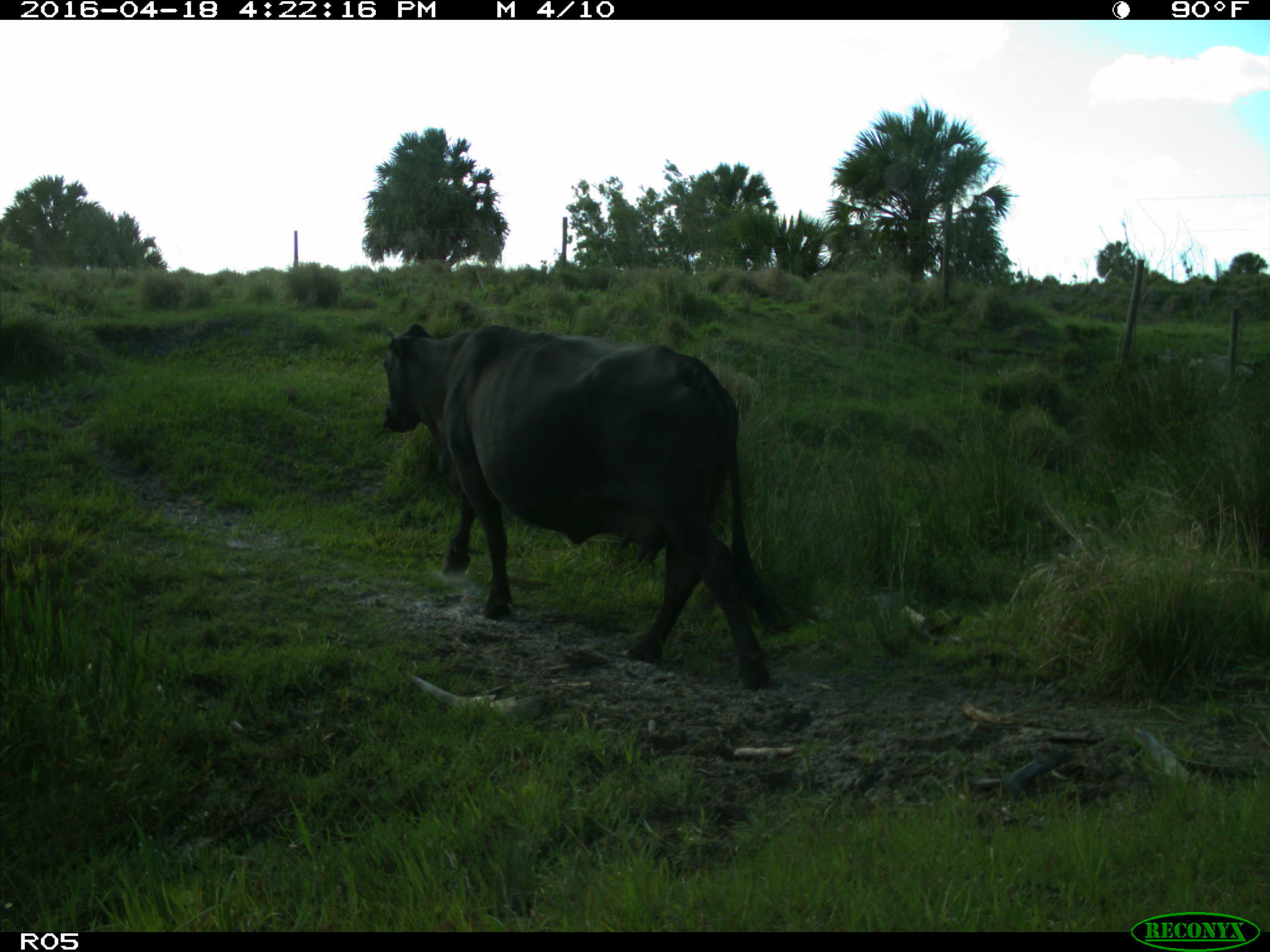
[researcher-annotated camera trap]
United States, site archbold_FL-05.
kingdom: Animalia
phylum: Chordata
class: Mammalia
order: Artiodactyla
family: Bovidae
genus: Bos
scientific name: Bos taurus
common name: domestic cow